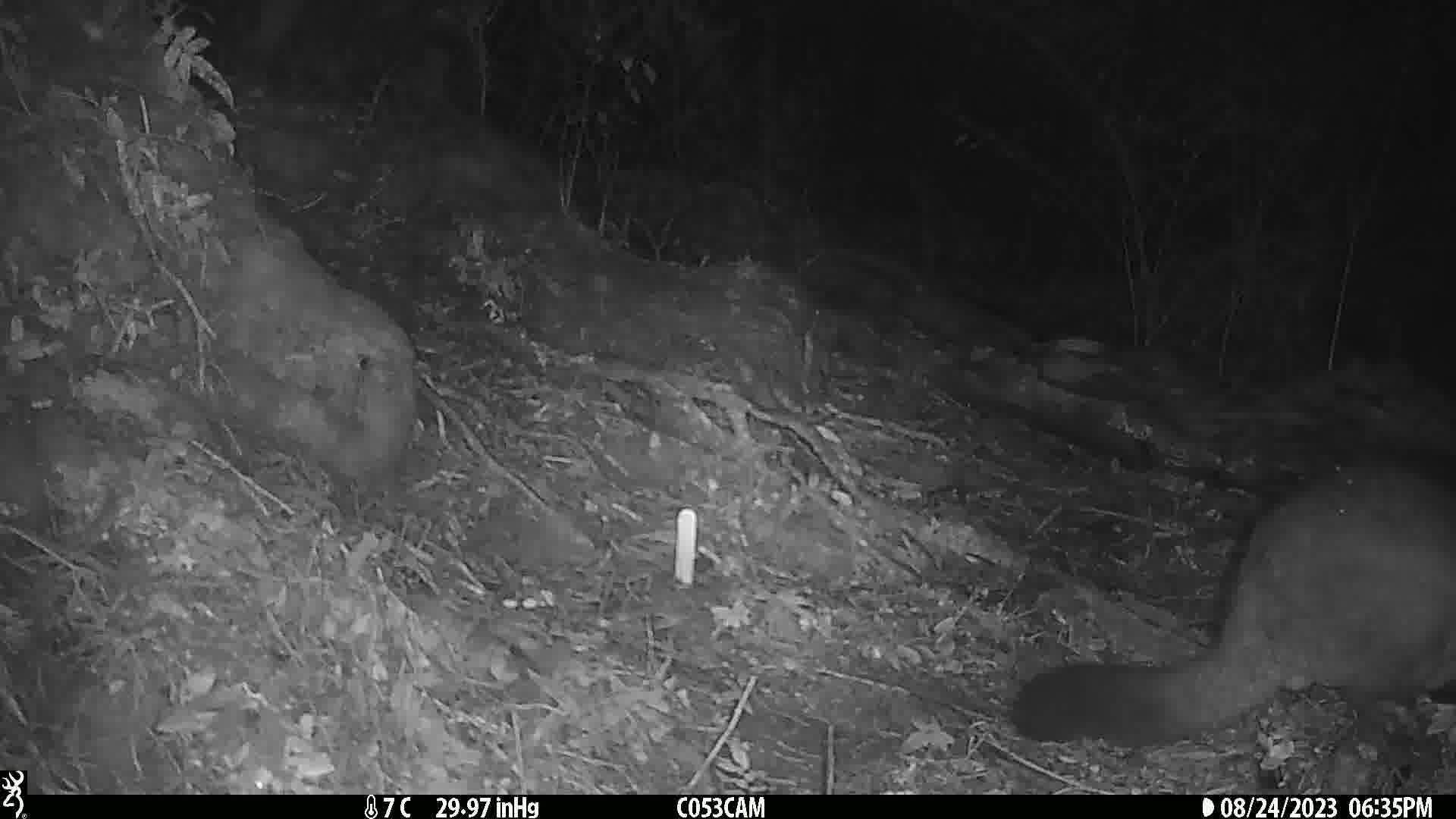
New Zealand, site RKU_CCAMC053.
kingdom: Animalia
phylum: Chordata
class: Mammalia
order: Diprotodontia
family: Phalangeridae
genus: Trichosurus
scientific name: Trichosurus vulpecula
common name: common brushtail possum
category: possum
Possum (common brushtail possum) (Trichosurus vulpecula).